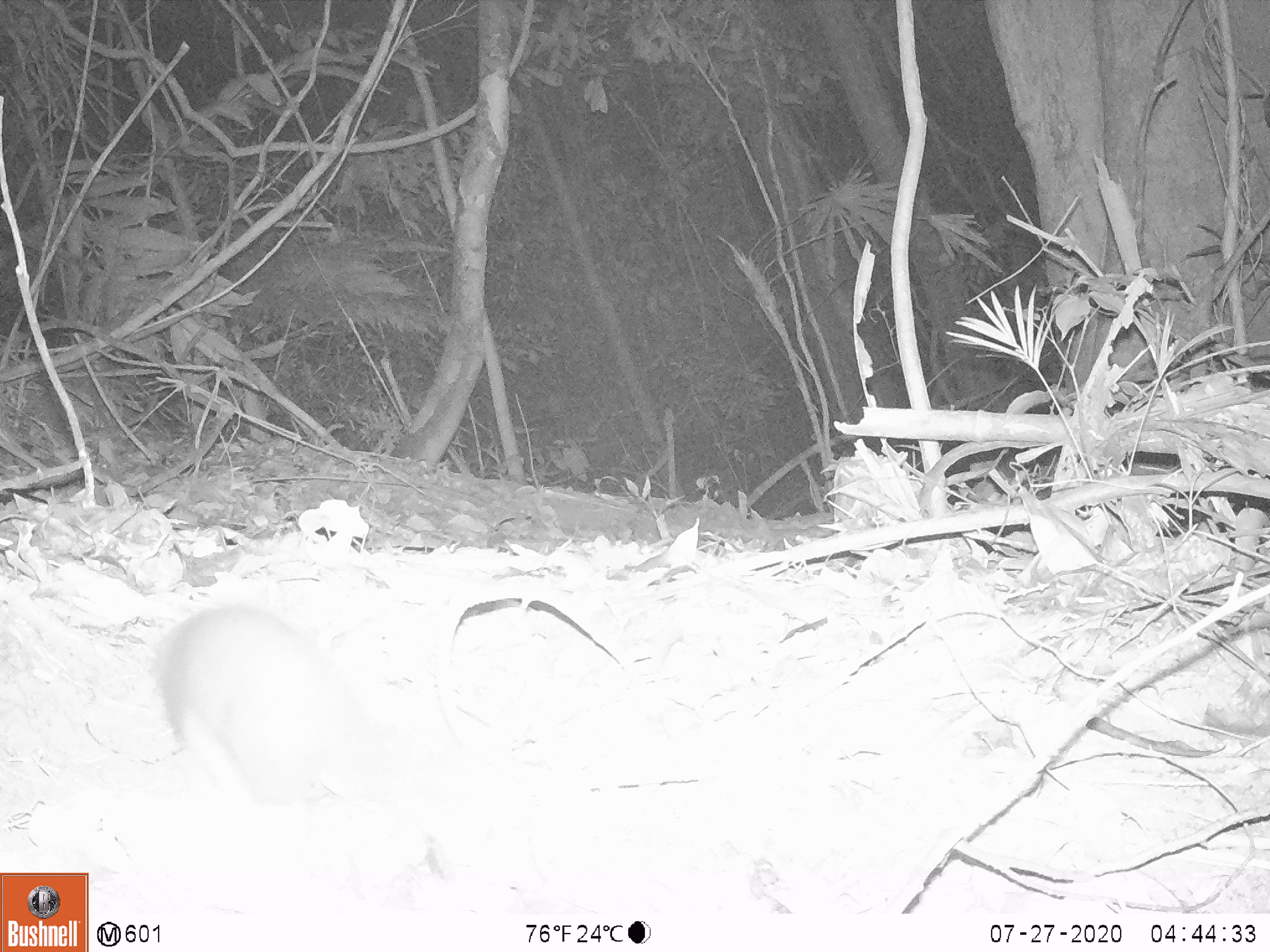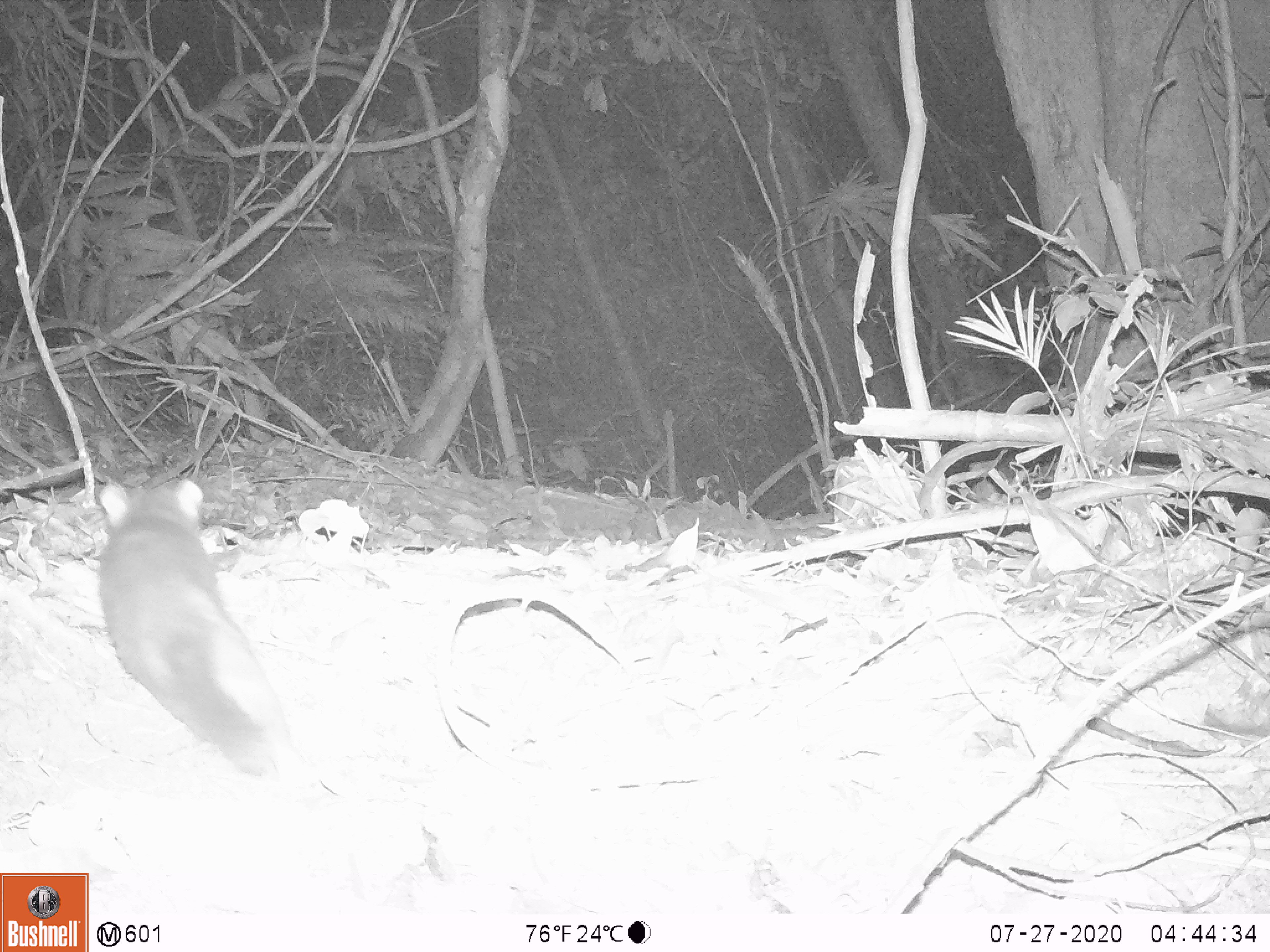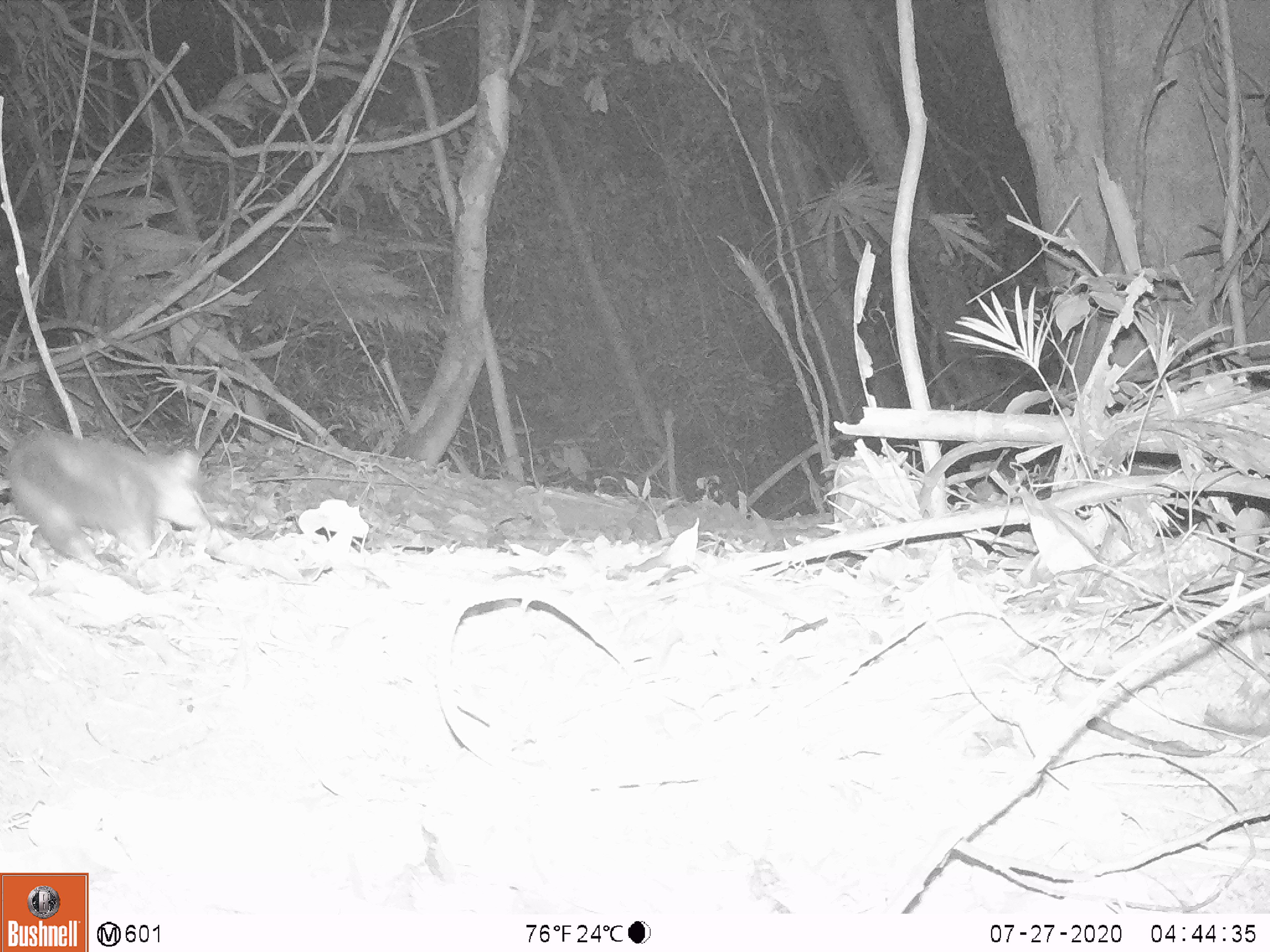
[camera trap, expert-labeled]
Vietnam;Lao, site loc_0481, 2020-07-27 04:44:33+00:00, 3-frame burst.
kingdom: Animalia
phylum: Chordata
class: Mammalia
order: Carnivora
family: Mustelidae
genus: Melogale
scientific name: Melogale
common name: ferret badger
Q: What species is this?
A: Ferret badger (Melogale).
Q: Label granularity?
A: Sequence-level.